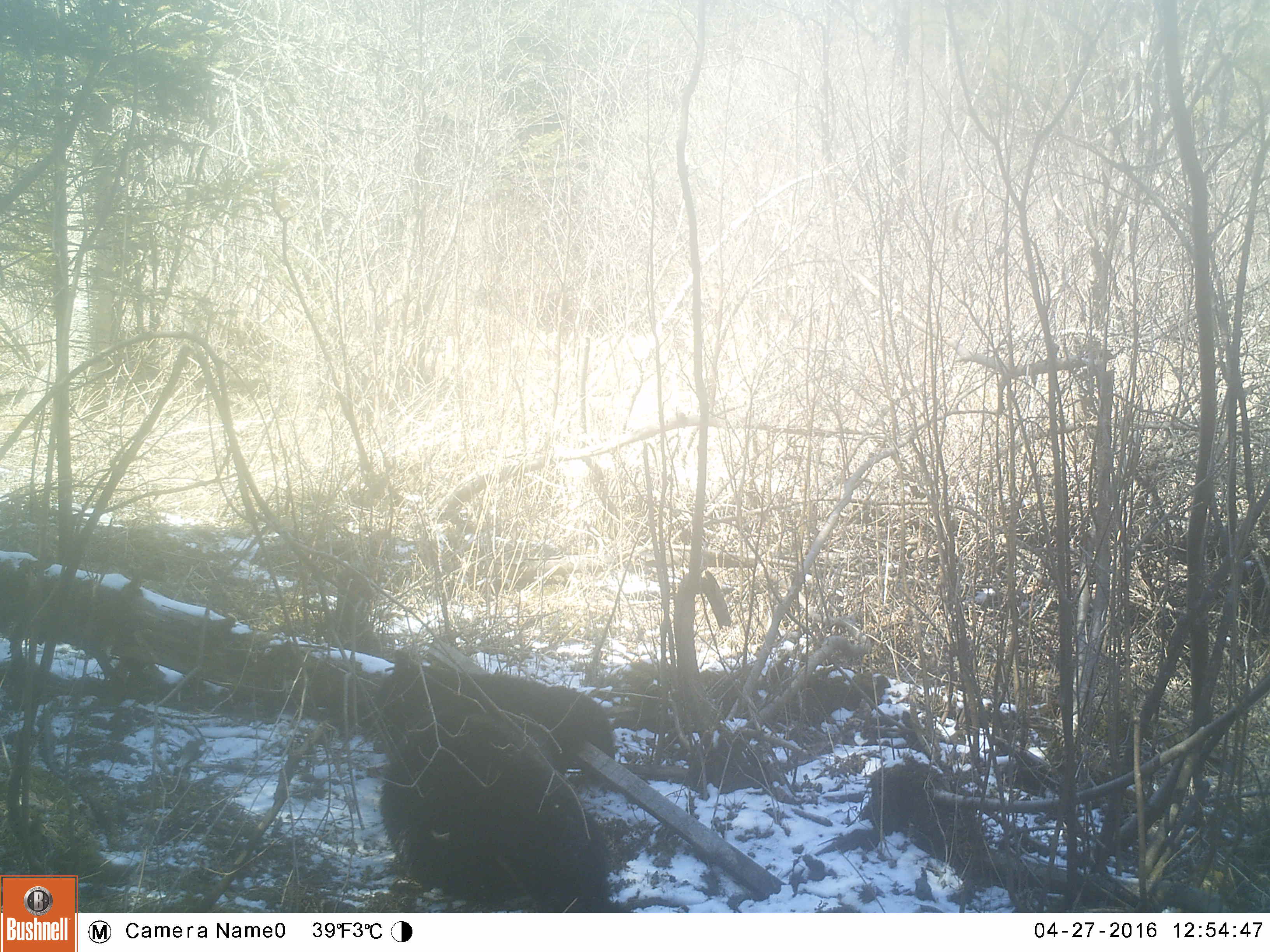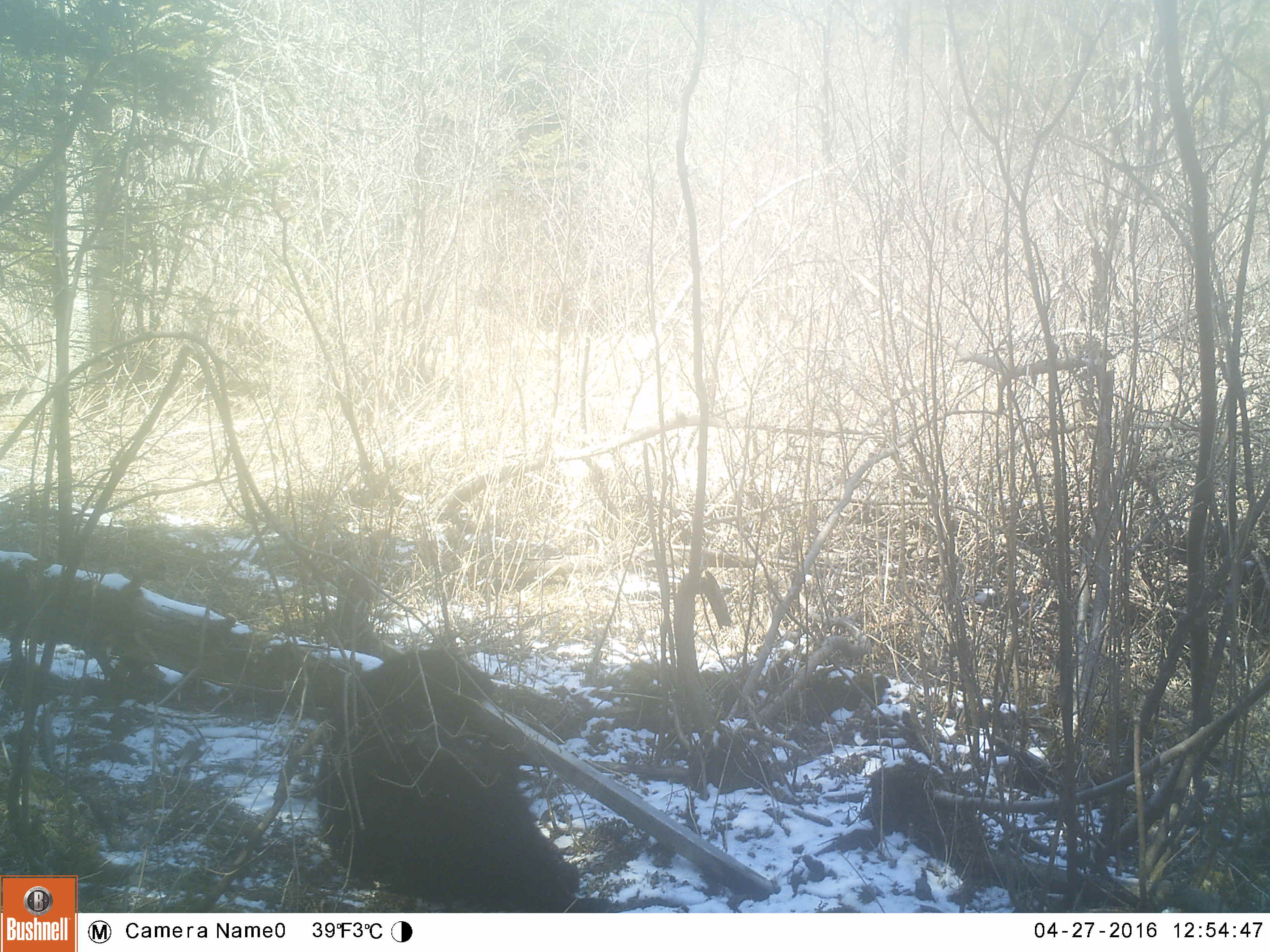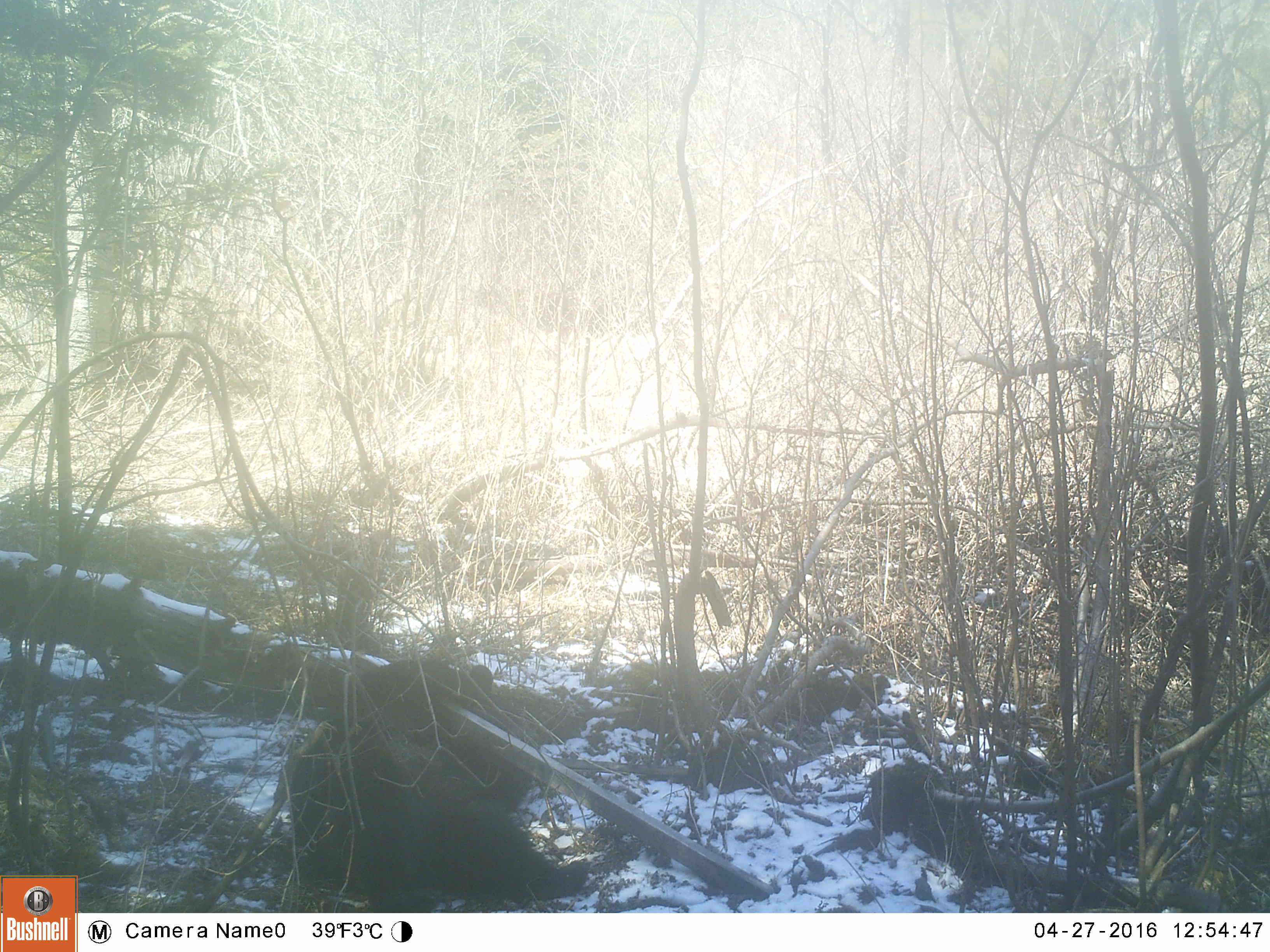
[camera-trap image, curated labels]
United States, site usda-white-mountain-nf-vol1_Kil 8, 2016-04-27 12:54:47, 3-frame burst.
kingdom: Animalia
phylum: Chordata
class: Mammalia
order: Carnivora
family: Ursidae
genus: Ursus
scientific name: Ursus americanus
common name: black bear